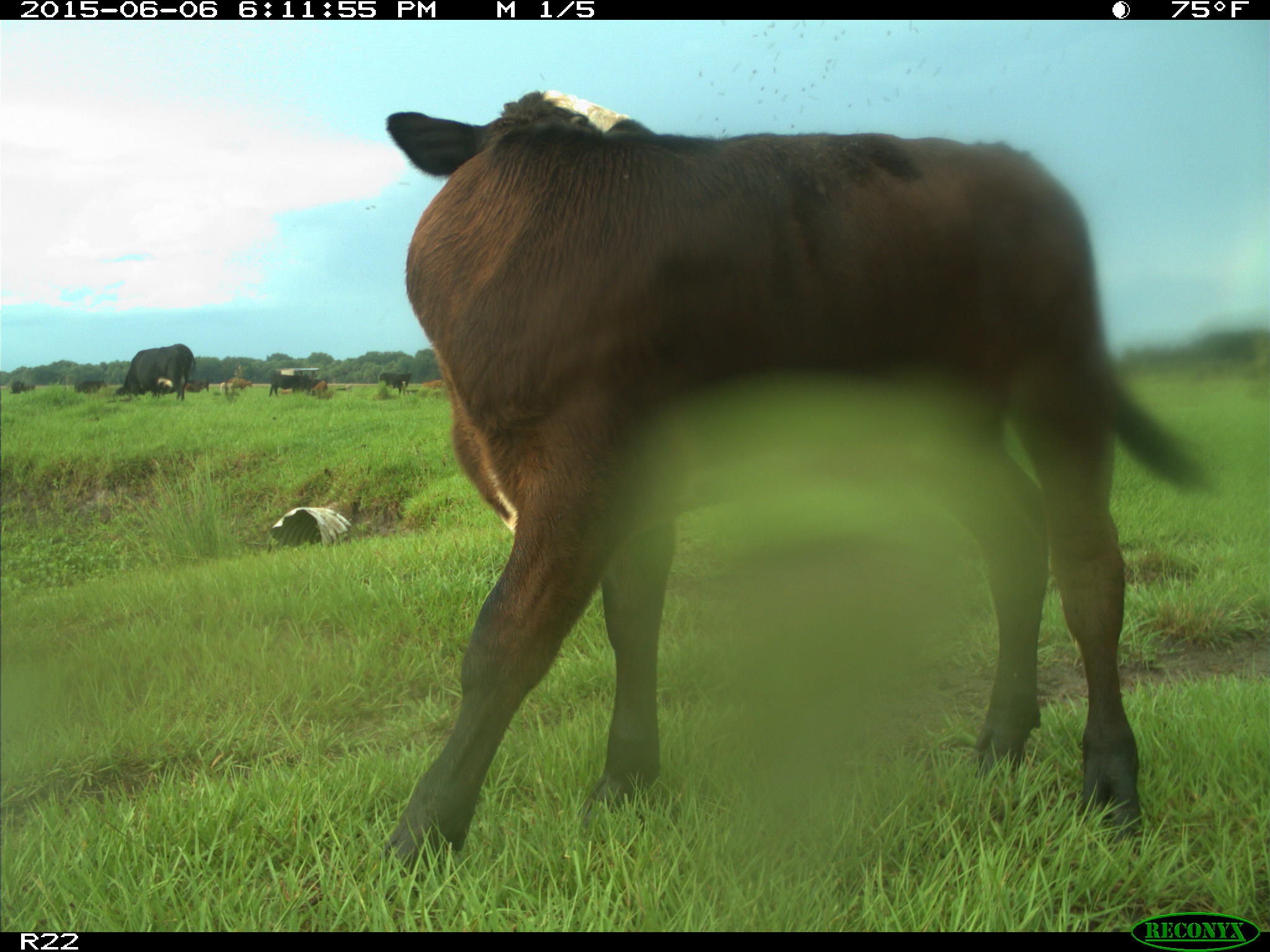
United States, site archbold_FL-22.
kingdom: Animalia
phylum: Chordata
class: Mammalia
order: Artiodactyla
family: Bovidae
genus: Bos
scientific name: Bos taurus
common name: domestic cow